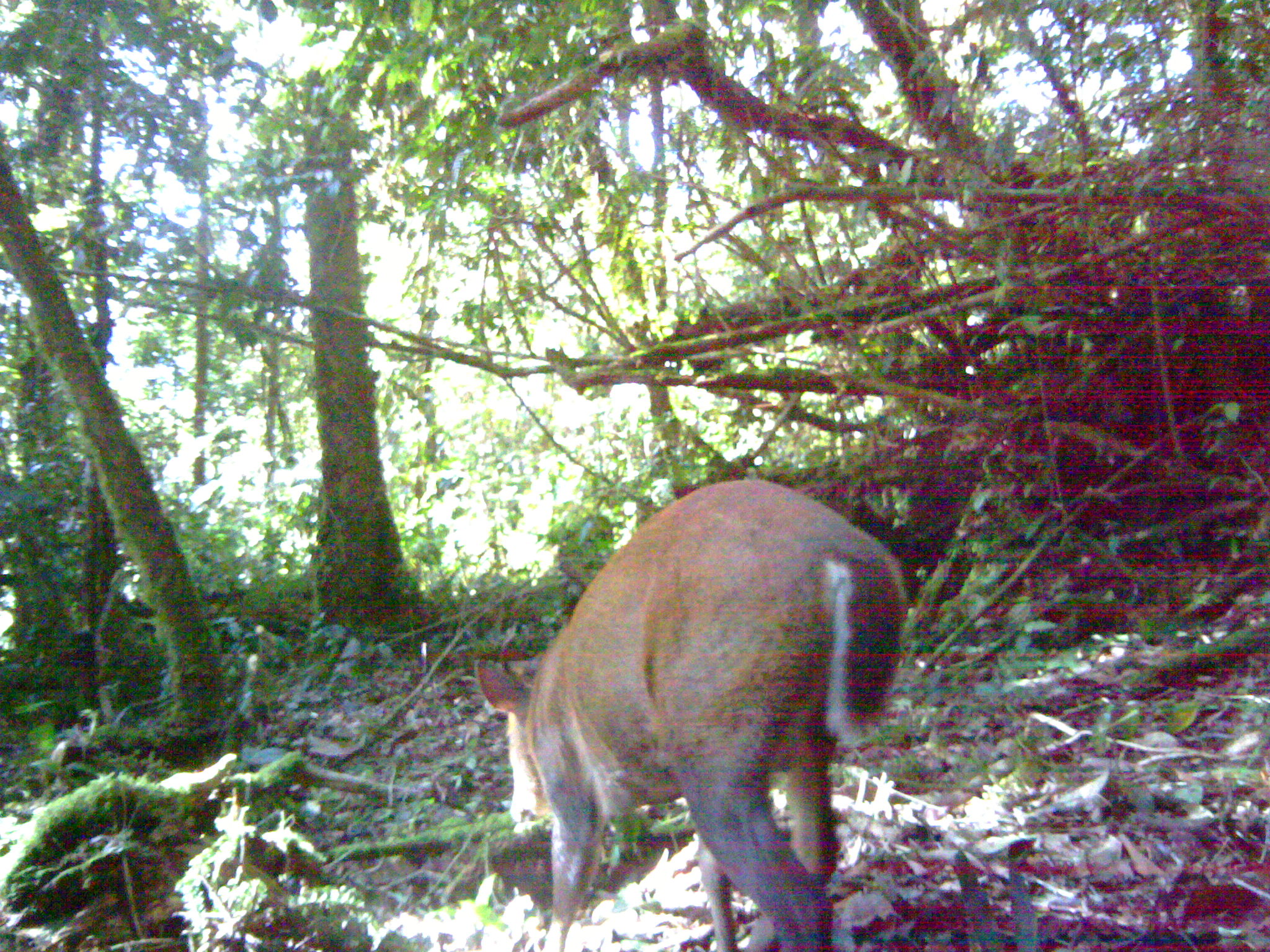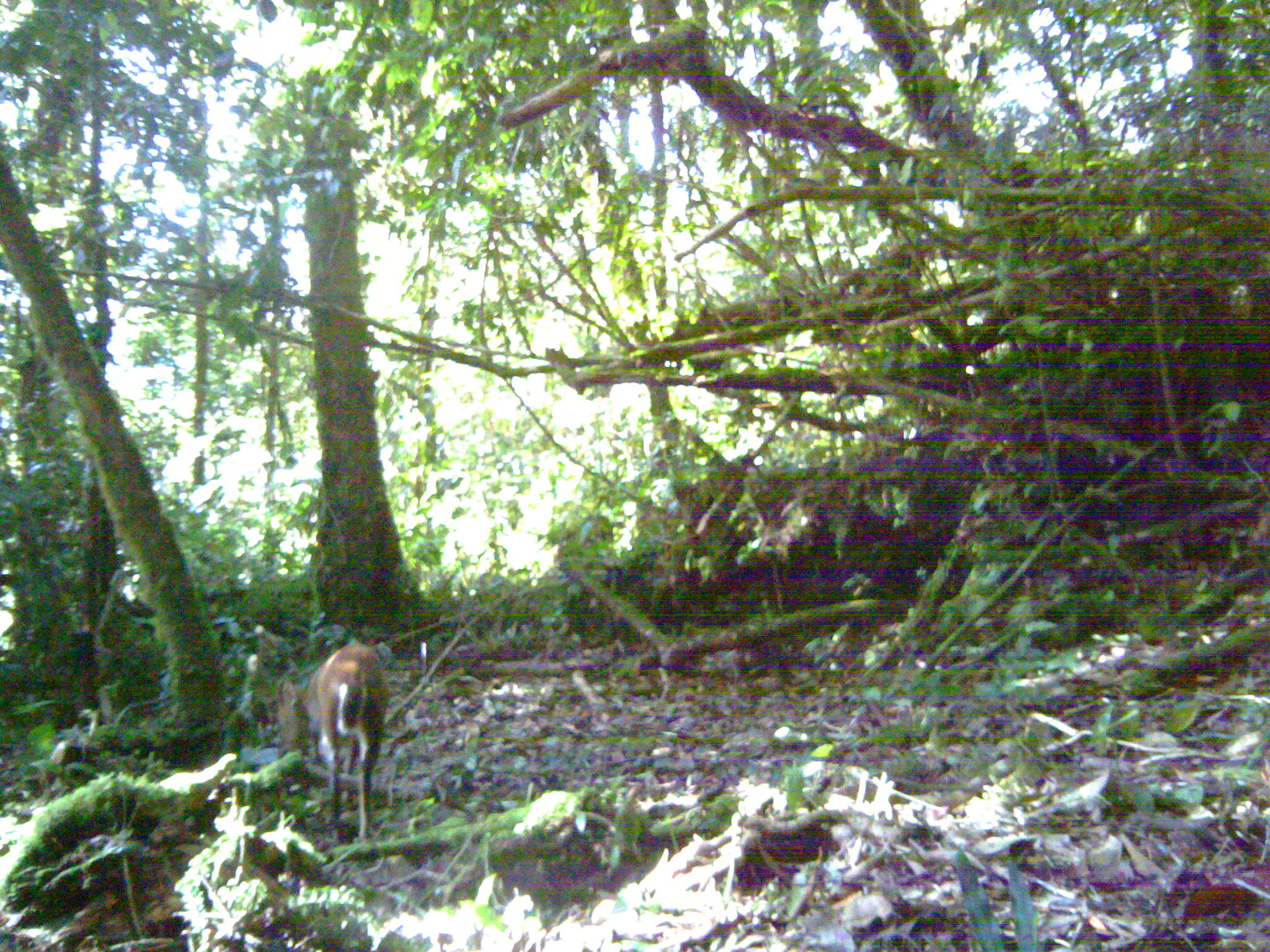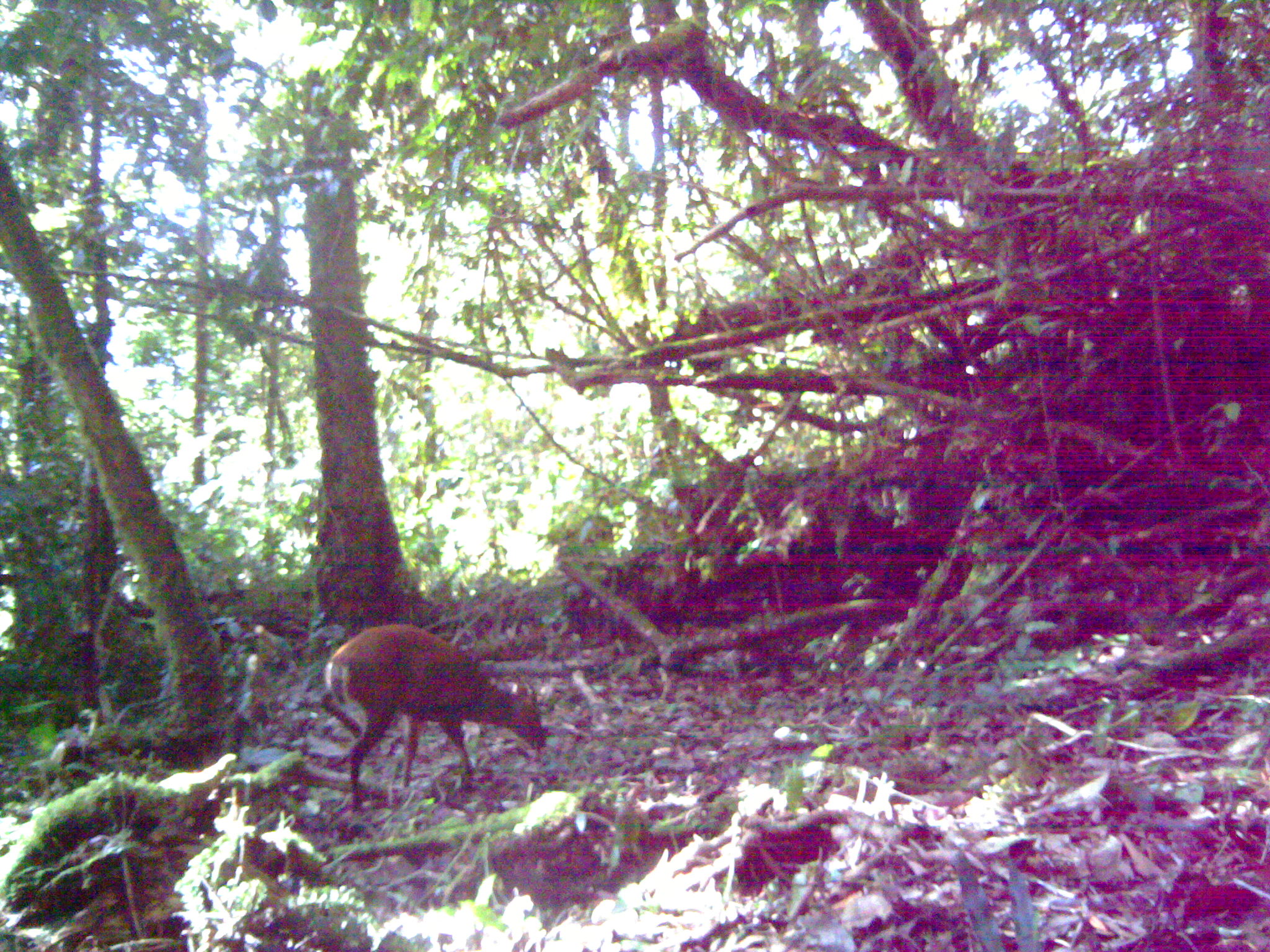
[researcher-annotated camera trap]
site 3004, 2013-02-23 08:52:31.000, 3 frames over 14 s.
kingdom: Animalia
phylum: Chordata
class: Mammalia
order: Artiodactyla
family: Cervidae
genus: Muntiacus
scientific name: Muntiacus muntjak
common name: southern red muntjac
Muntiacus muntjak (southern red muntjac), count 1.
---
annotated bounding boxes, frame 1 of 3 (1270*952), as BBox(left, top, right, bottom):
muntiacus muntjak: BBox(477, 480, 909, 950)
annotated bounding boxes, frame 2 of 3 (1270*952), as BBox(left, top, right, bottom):
muntiacus muntjak: BBox(273, 641, 392, 846)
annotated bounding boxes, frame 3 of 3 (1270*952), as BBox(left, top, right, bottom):
muntiacus muntjak: BBox(322, 621, 546, 815)